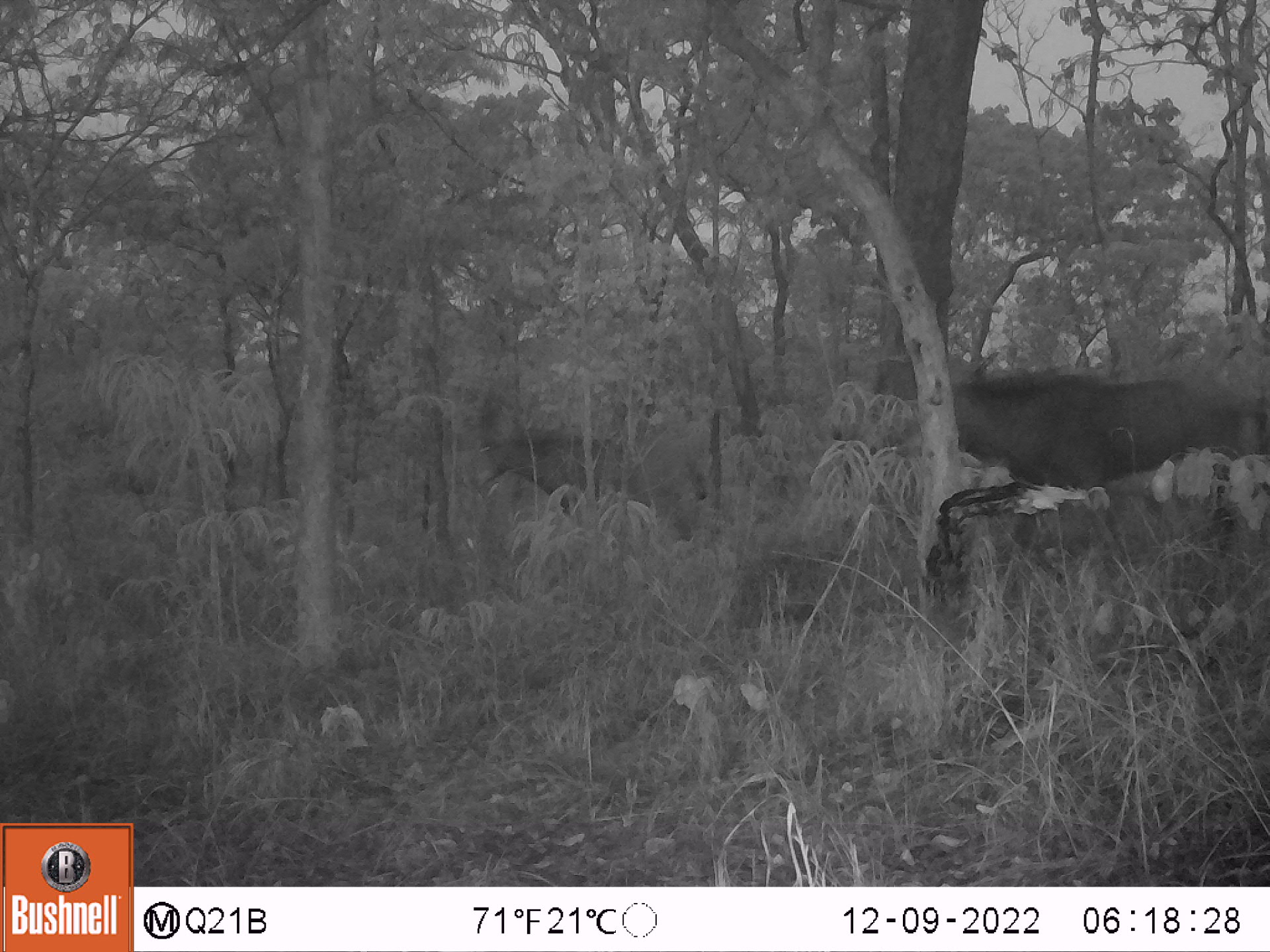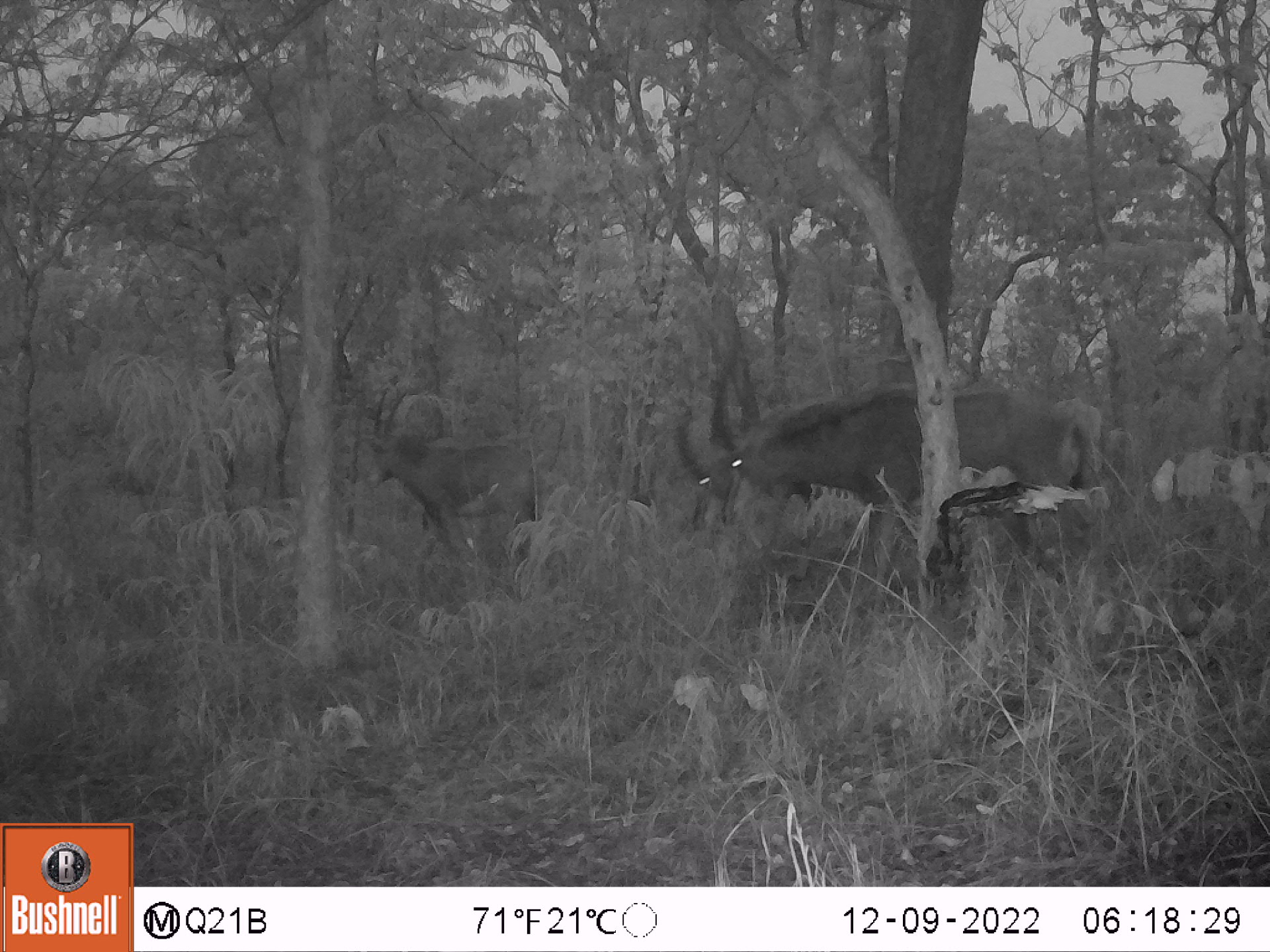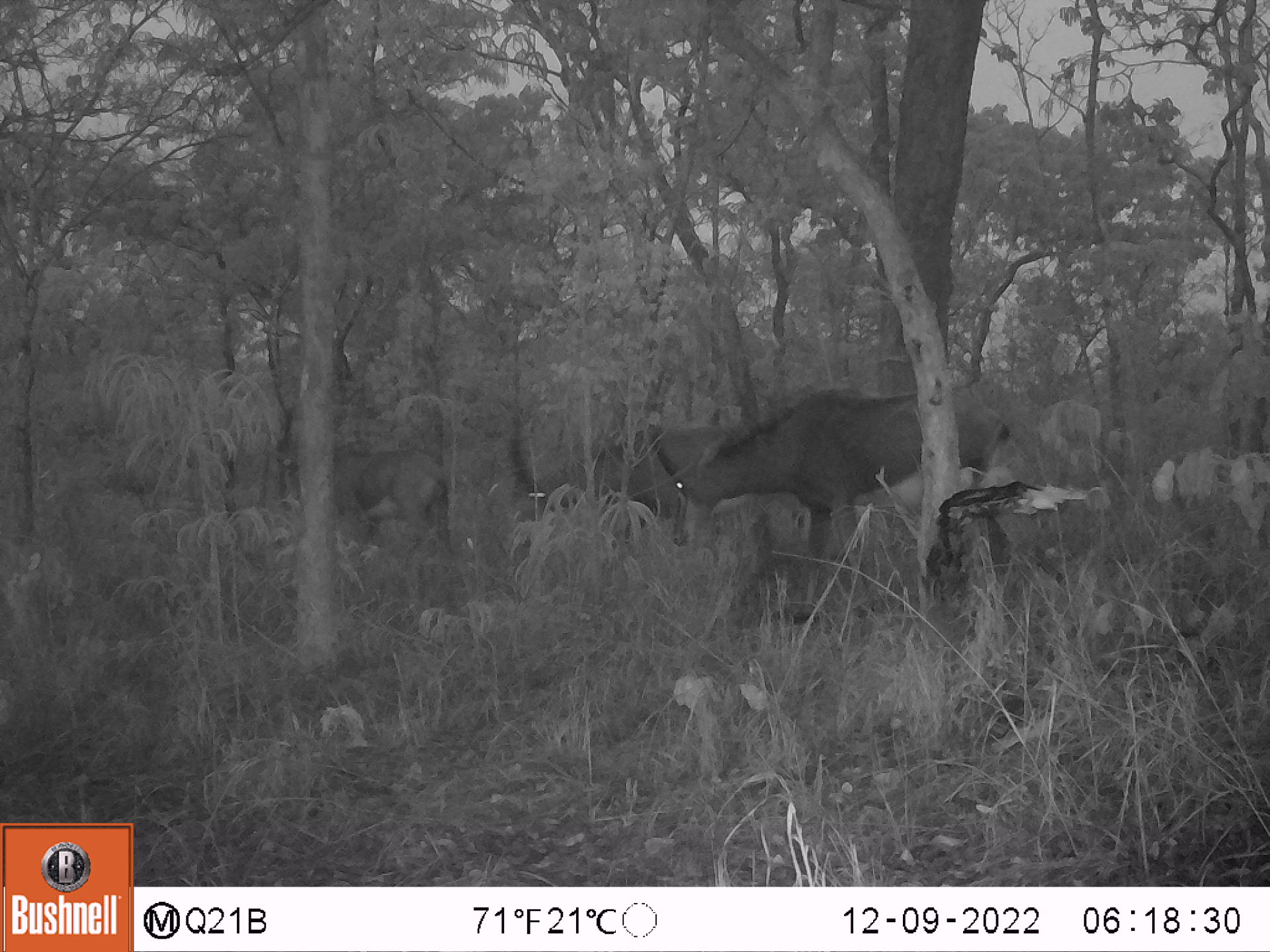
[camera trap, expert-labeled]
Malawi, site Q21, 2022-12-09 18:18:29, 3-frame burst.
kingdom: Animalia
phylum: Chordata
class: Mammalia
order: Artiodactyla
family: Bovidae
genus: Hippotragus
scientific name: Hippotragus niger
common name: sable antelope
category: sable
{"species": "sable (sable antelope) (Hippotragus niger)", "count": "2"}